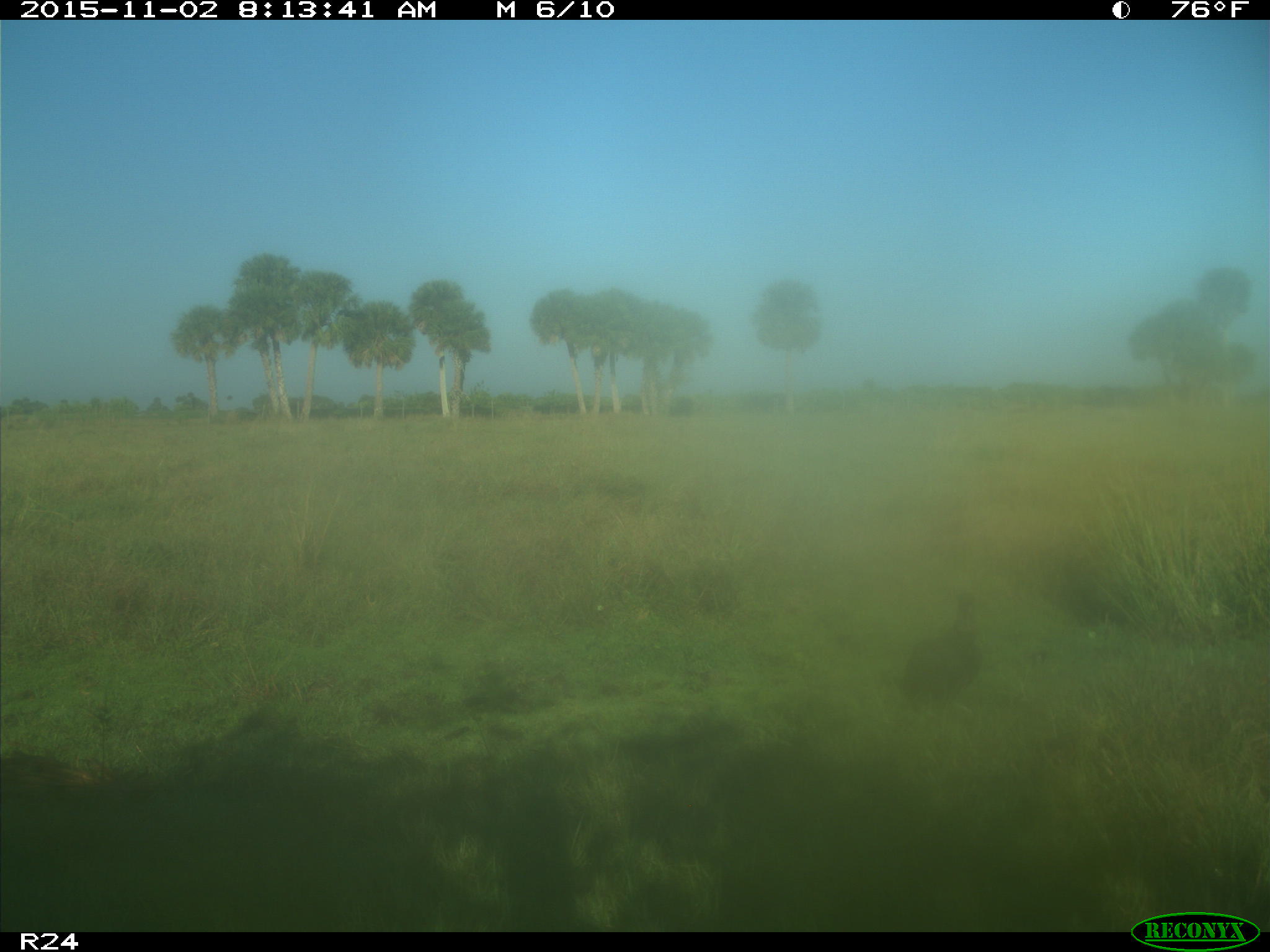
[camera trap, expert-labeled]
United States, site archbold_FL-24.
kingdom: Animalia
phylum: Chordata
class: Aves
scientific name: Aves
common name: birds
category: unidentified bird